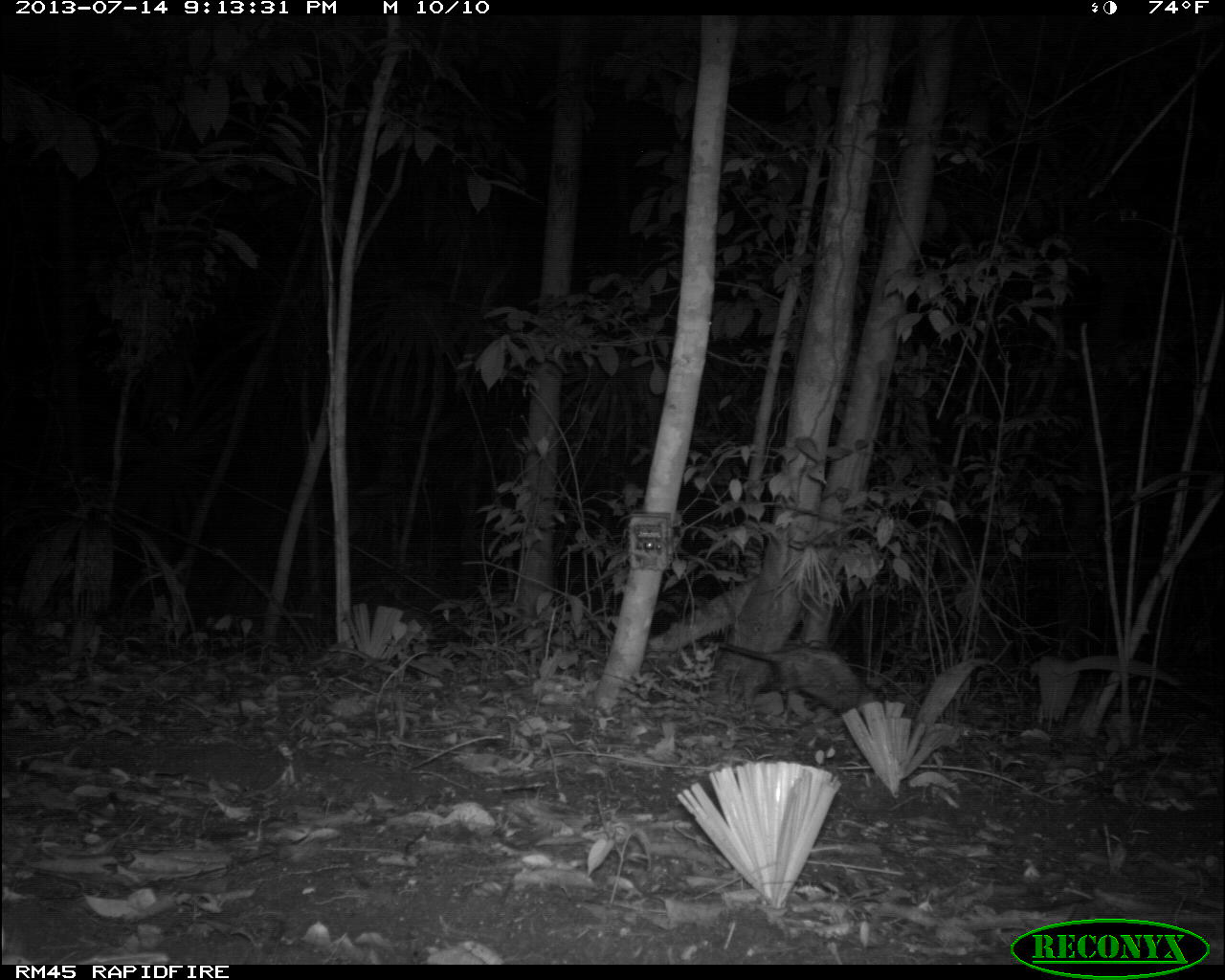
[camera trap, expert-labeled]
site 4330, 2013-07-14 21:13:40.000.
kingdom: Animalia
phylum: Chordata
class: Mammalia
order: Didelphimorphia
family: Didelphidae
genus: Didelphis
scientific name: Didelphis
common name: american opossums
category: didelphis sp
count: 1